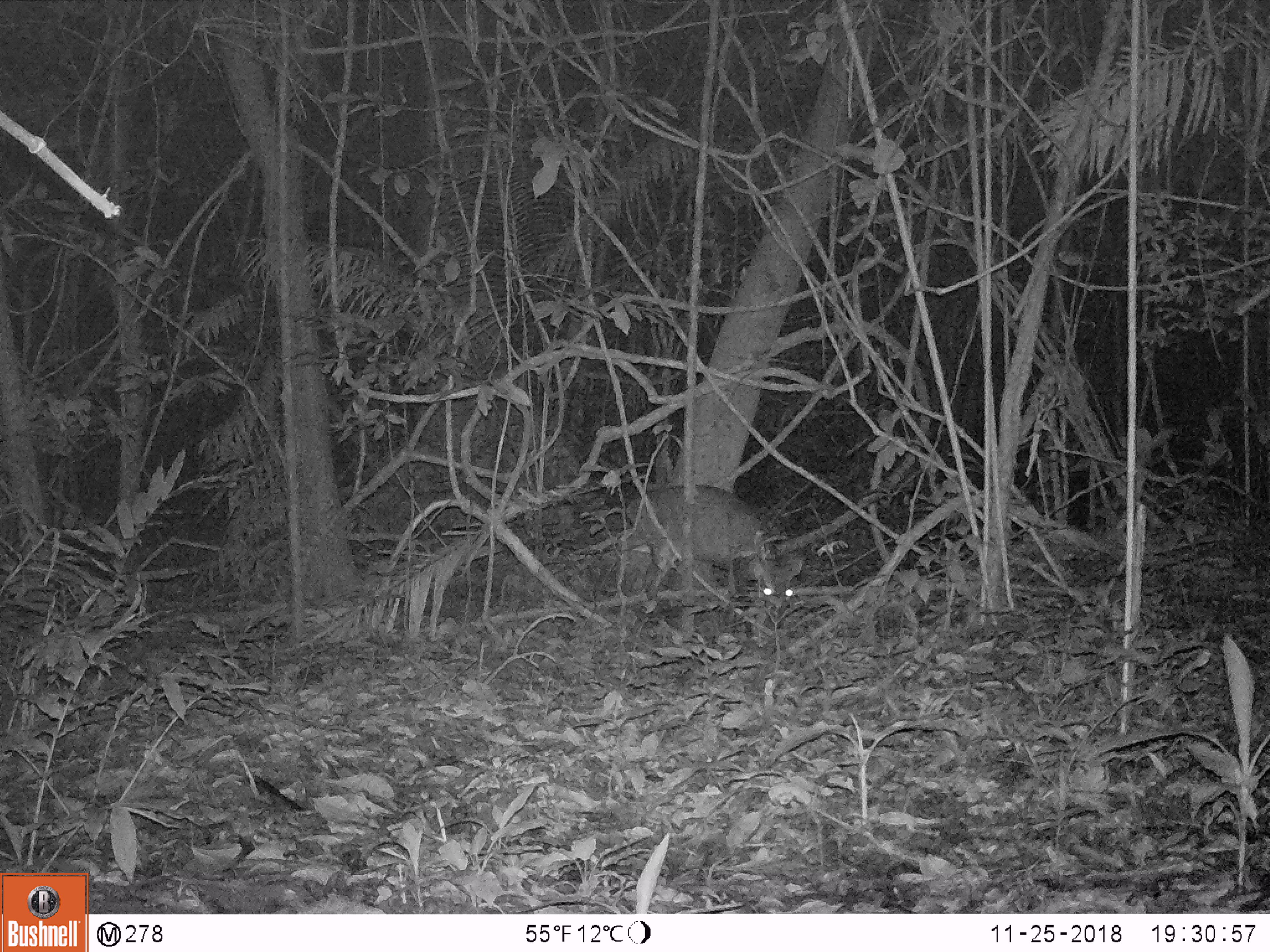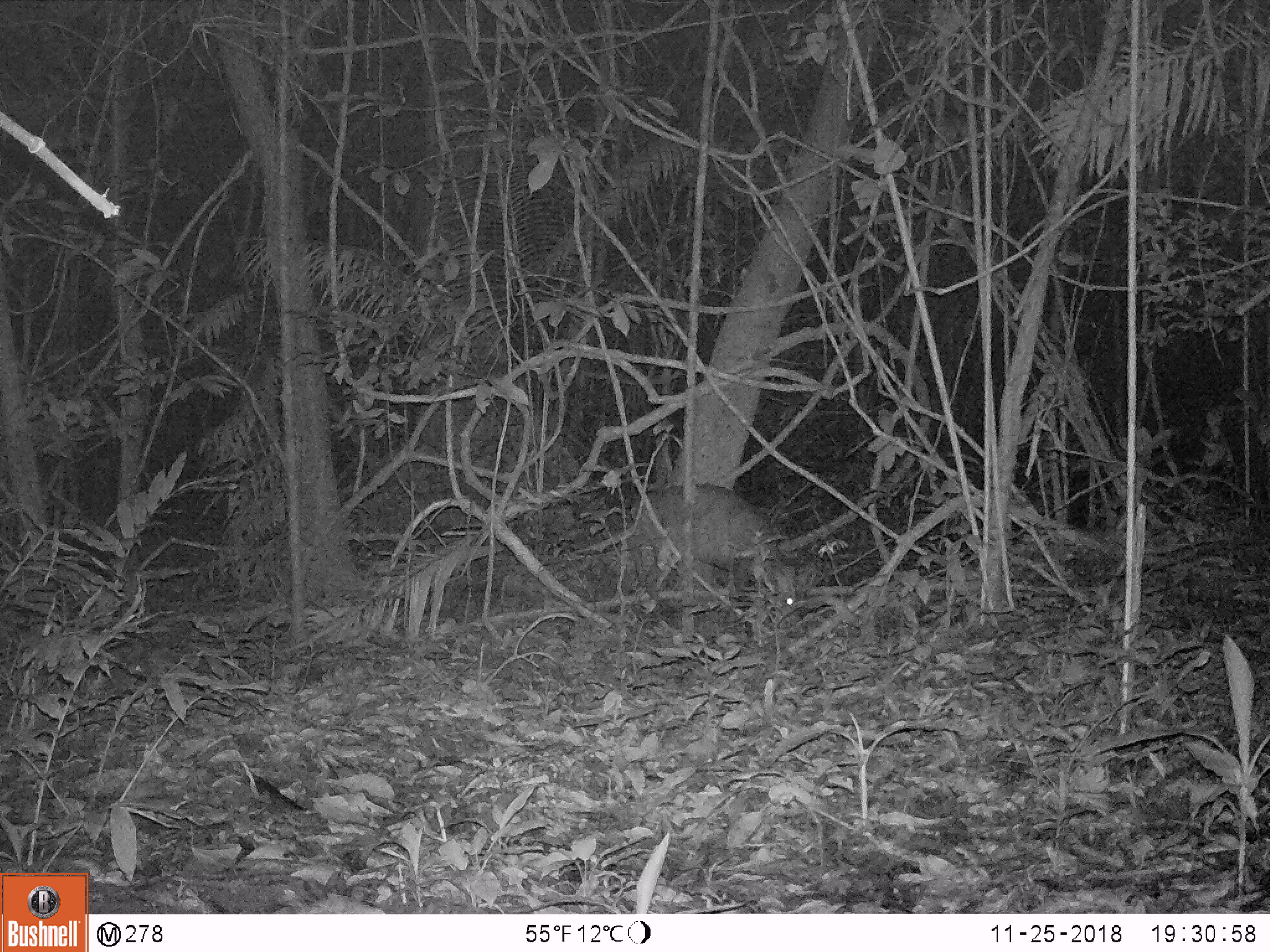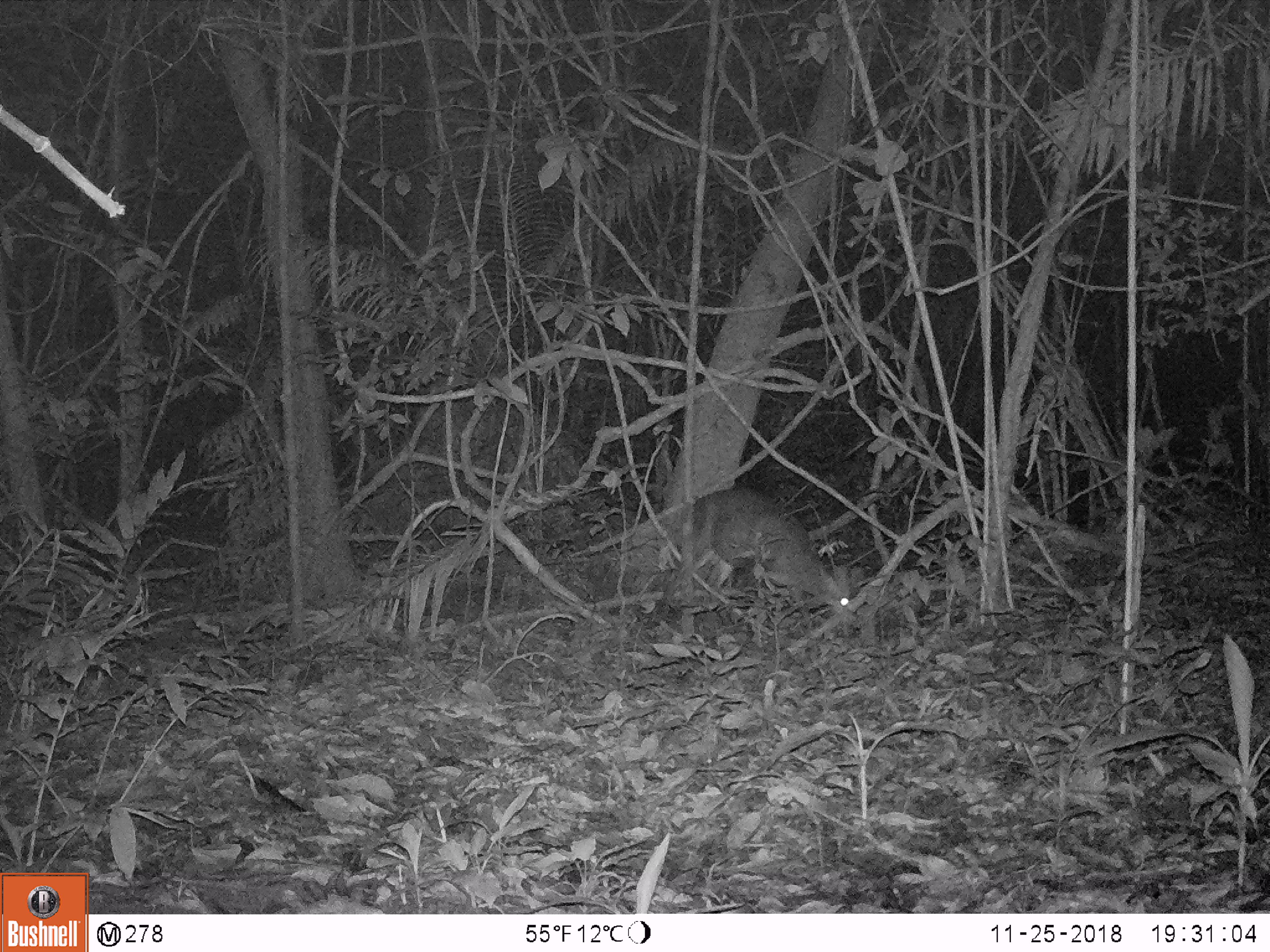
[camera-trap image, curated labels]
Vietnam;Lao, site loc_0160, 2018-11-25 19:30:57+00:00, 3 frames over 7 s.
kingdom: Animalia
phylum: Chordata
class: Mammalia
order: Artiodactyla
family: Cervidae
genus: Muntiacus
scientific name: Muntiacus vuquangensis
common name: large-antlered muntjac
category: large antlered muntjac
Large antlered muntjac (large-antlered muntjac) (Muntiacus vuquangensis). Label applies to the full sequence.